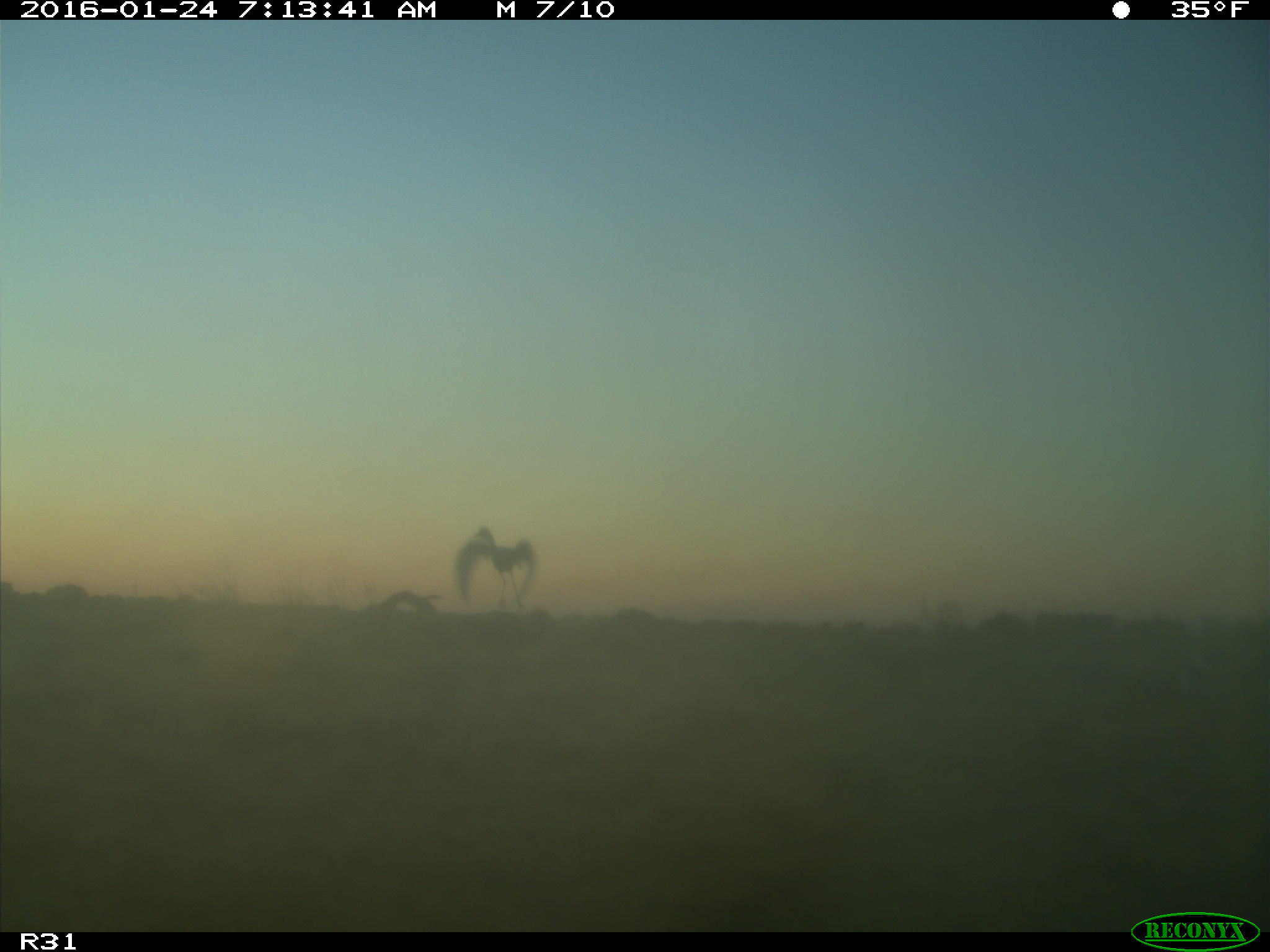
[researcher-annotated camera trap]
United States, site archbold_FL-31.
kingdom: Animalia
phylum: Chordata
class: Aves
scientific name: Aves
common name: birds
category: unidentified bird